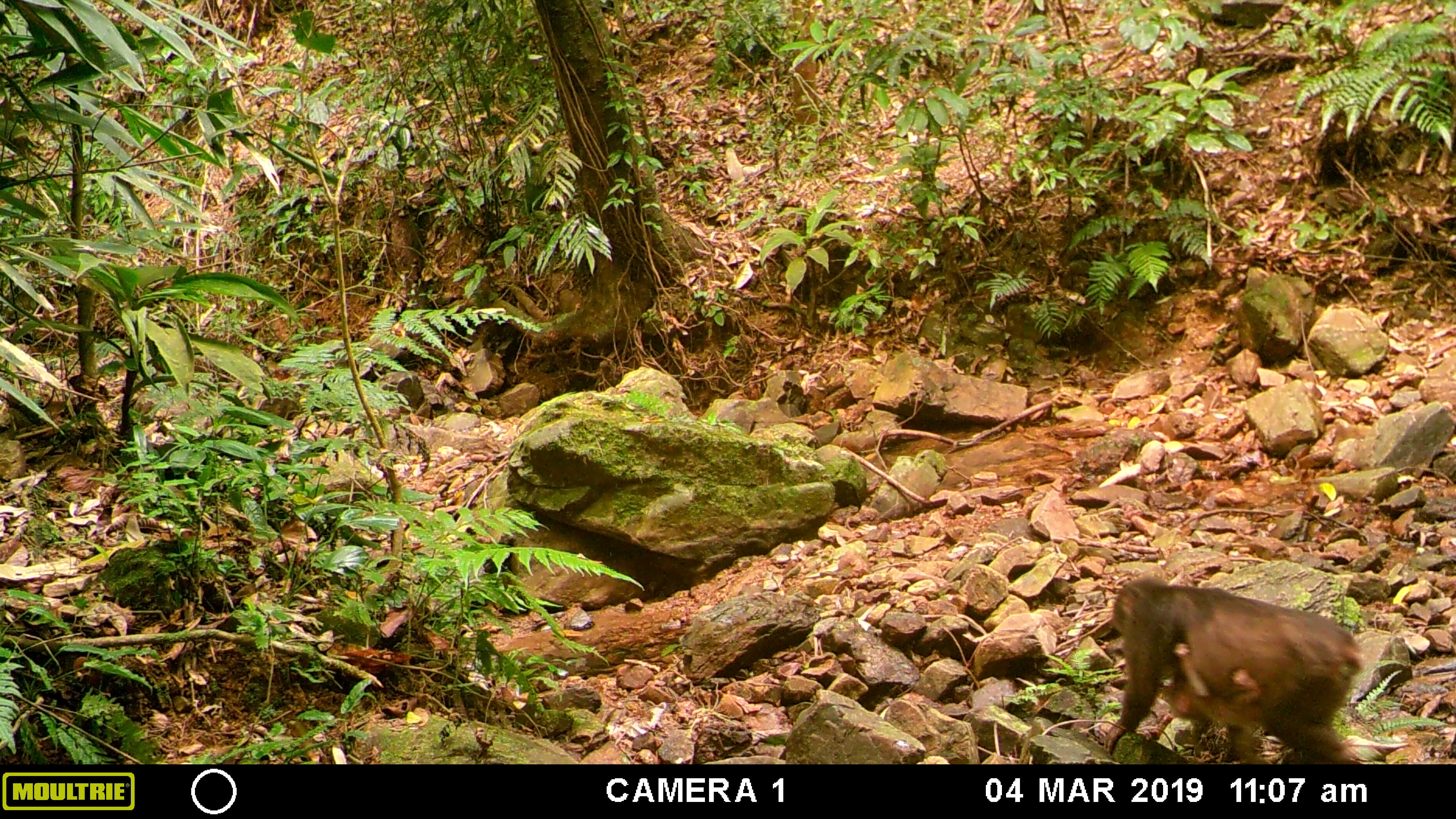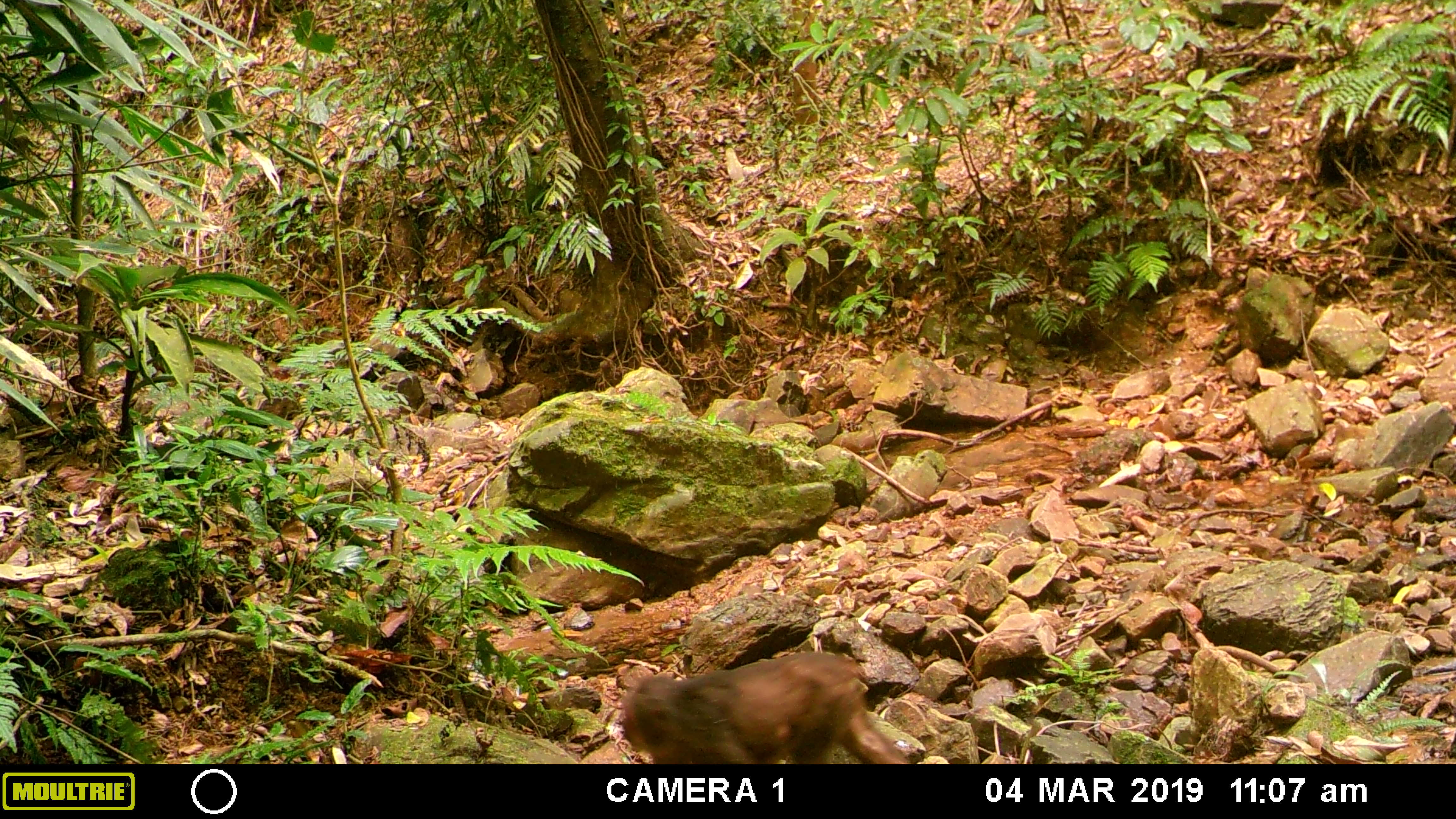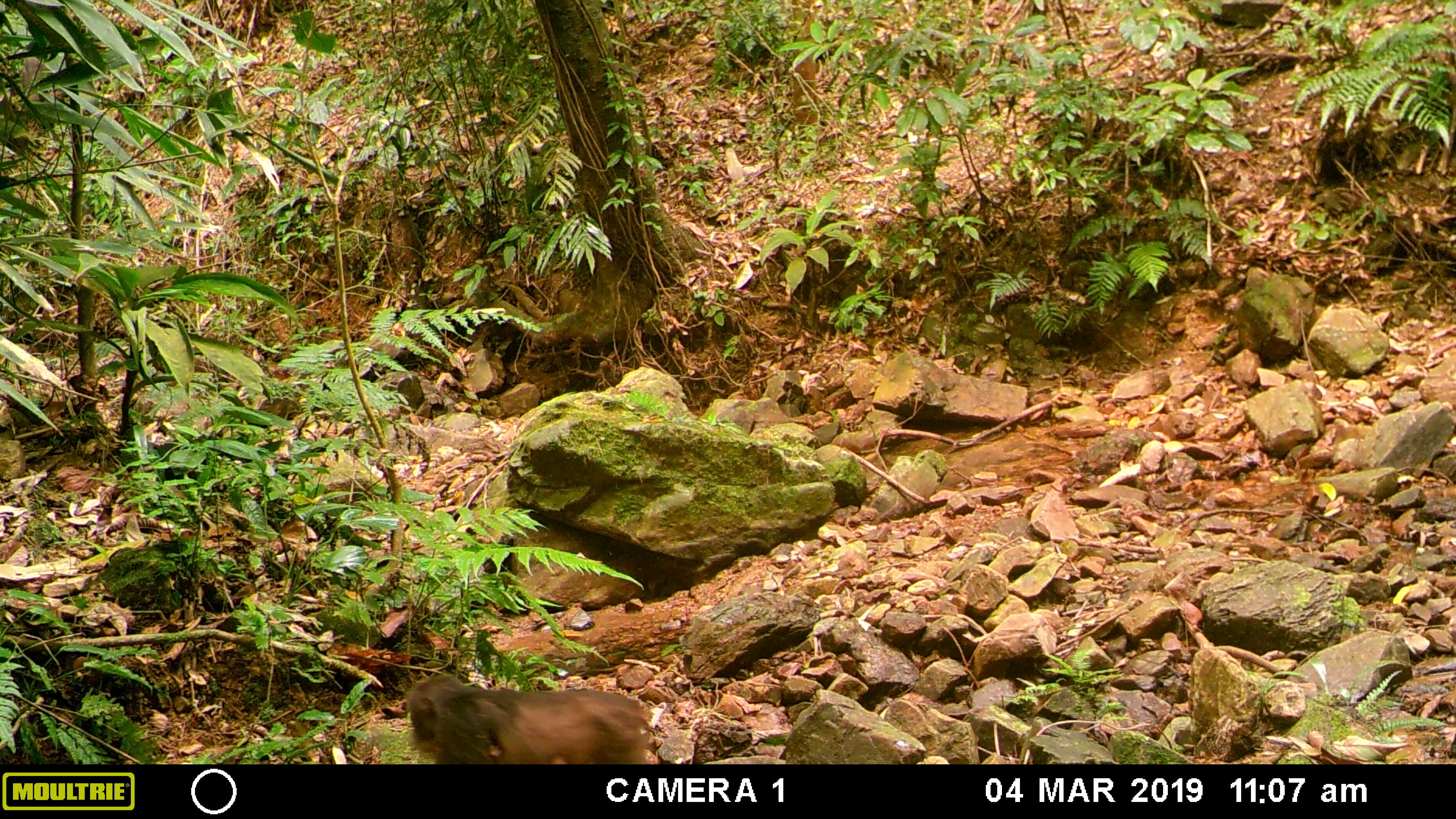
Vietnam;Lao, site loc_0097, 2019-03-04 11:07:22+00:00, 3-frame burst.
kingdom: Animalia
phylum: Chordata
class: Mammalia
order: Primates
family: Cercopithecidae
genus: Macaca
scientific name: Macaca arctoides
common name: stump-tailed macaque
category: stump tailed macaque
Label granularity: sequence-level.